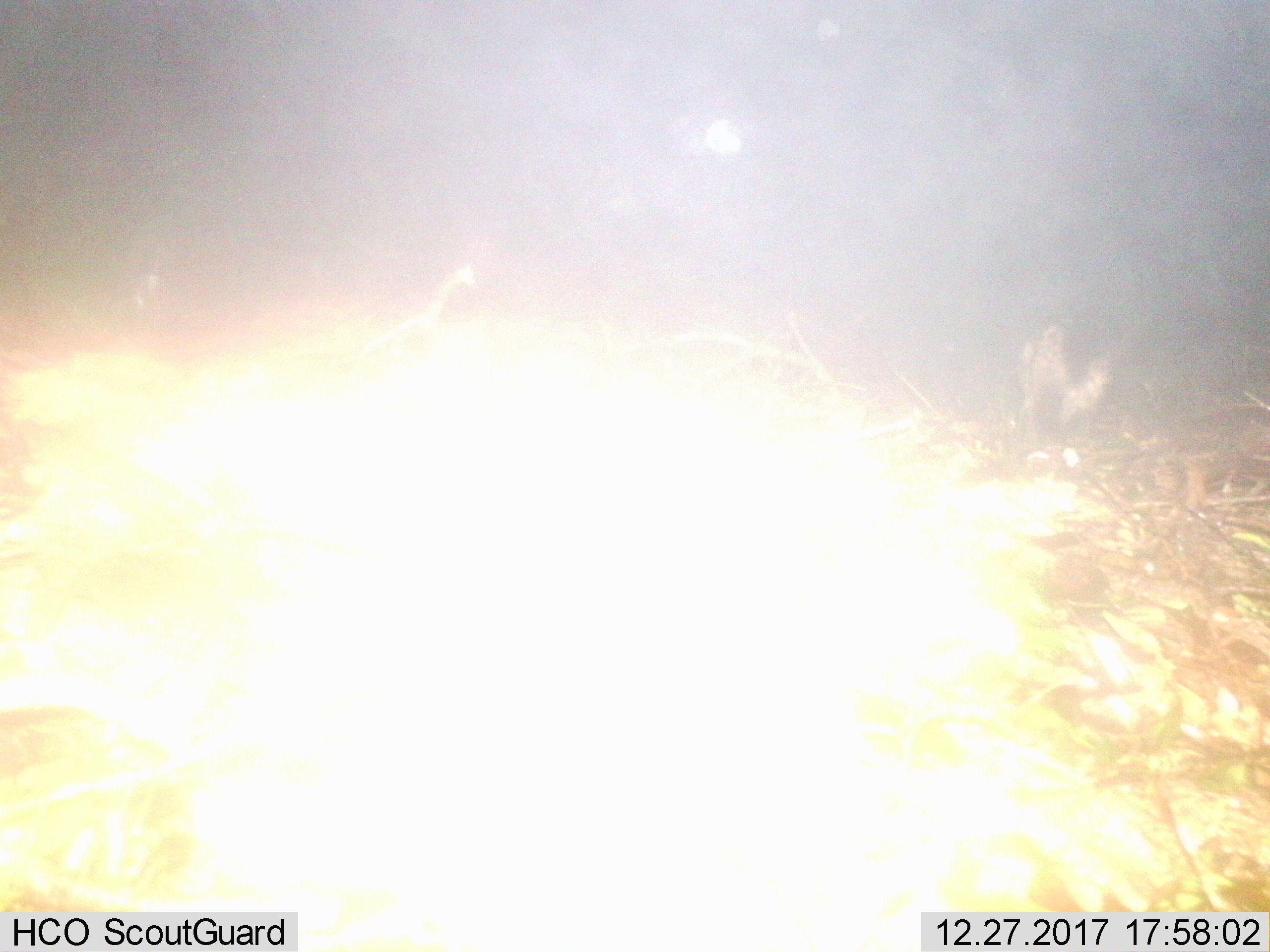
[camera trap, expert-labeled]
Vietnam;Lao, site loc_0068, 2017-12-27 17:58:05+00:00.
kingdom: Animalia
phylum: Chordata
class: Mammalia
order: Carnivora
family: Viverridae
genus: Paradoxurus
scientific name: Paradoxurus hermaphroditus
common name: common palm civet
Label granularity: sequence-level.